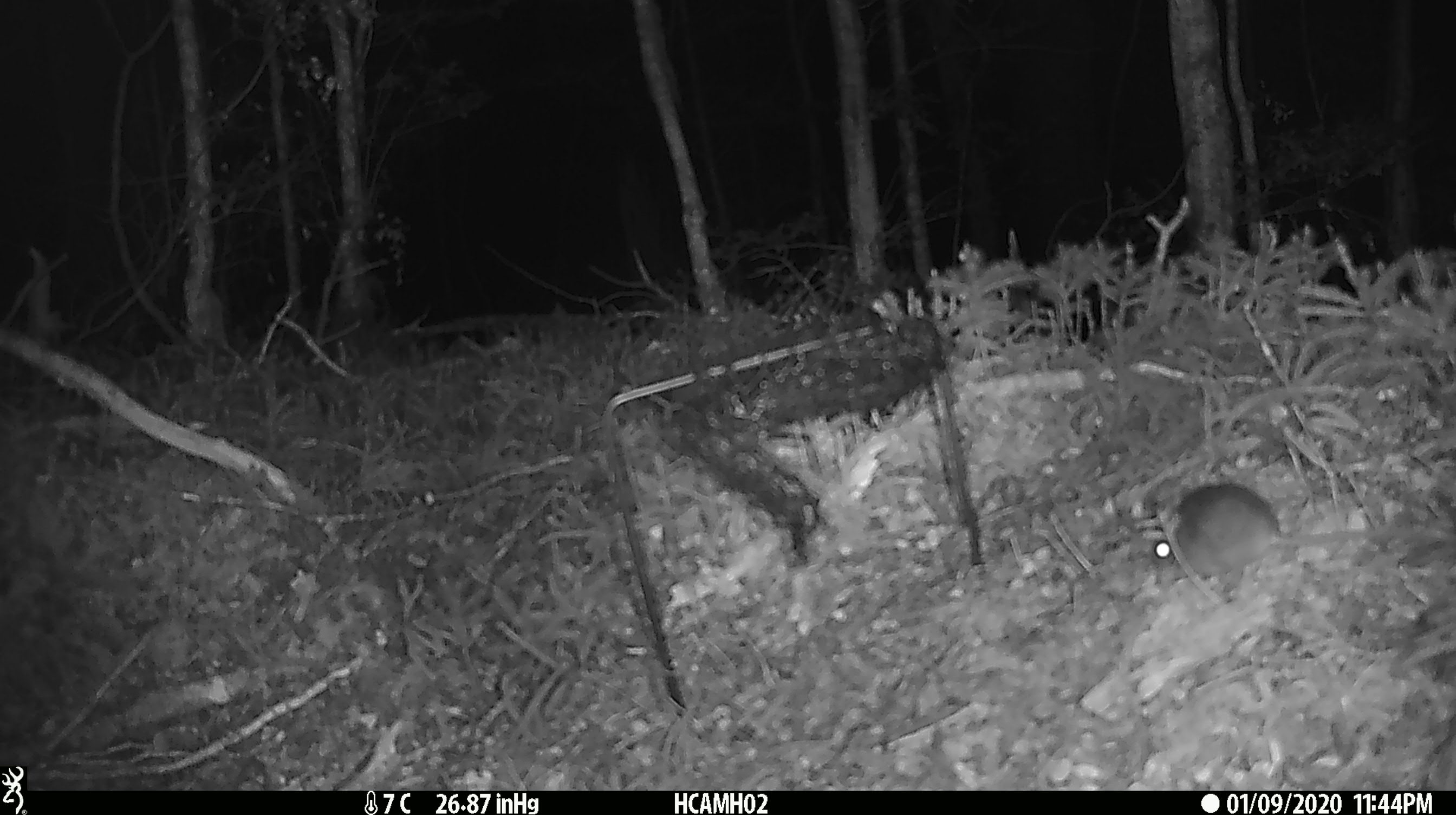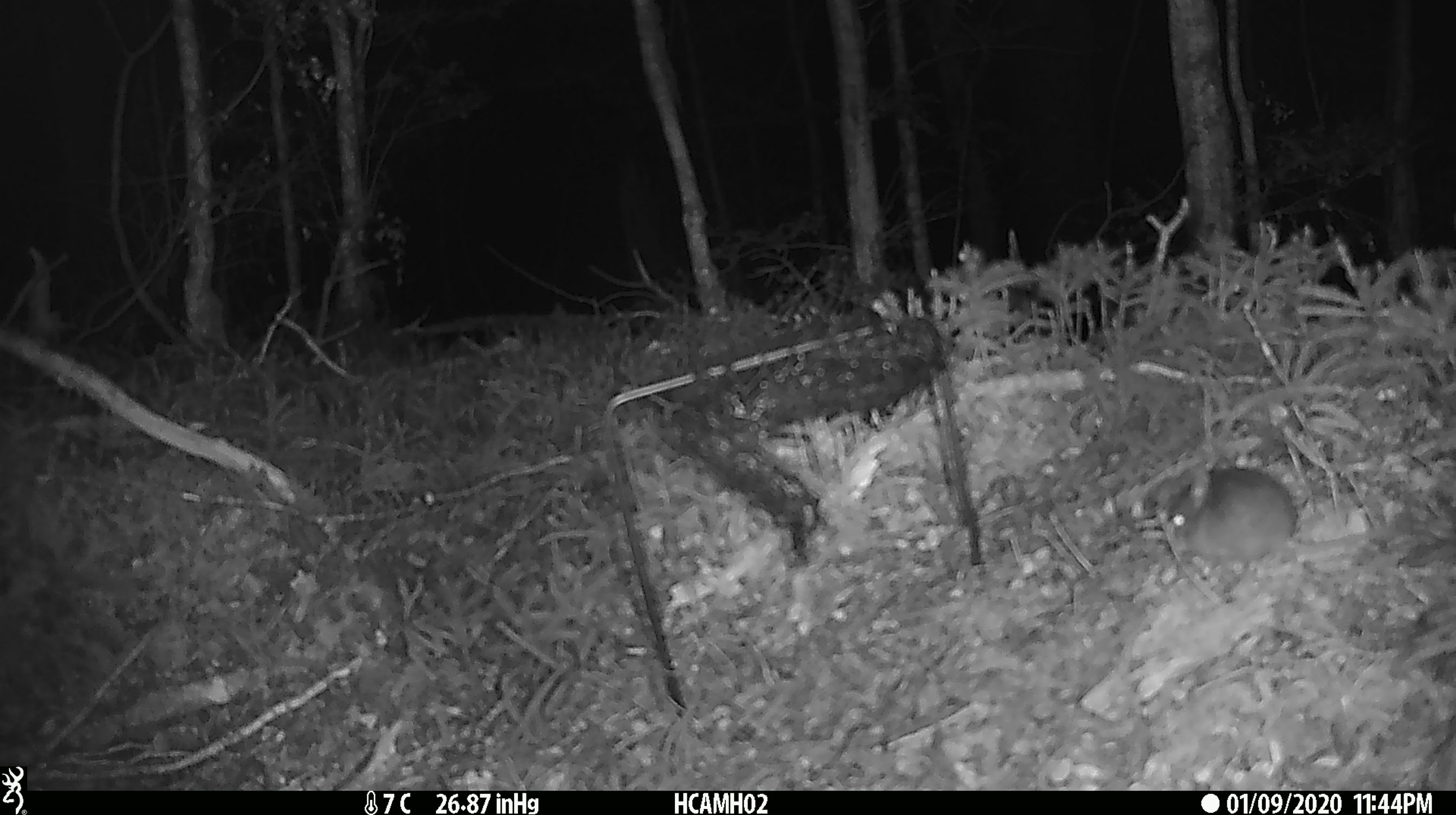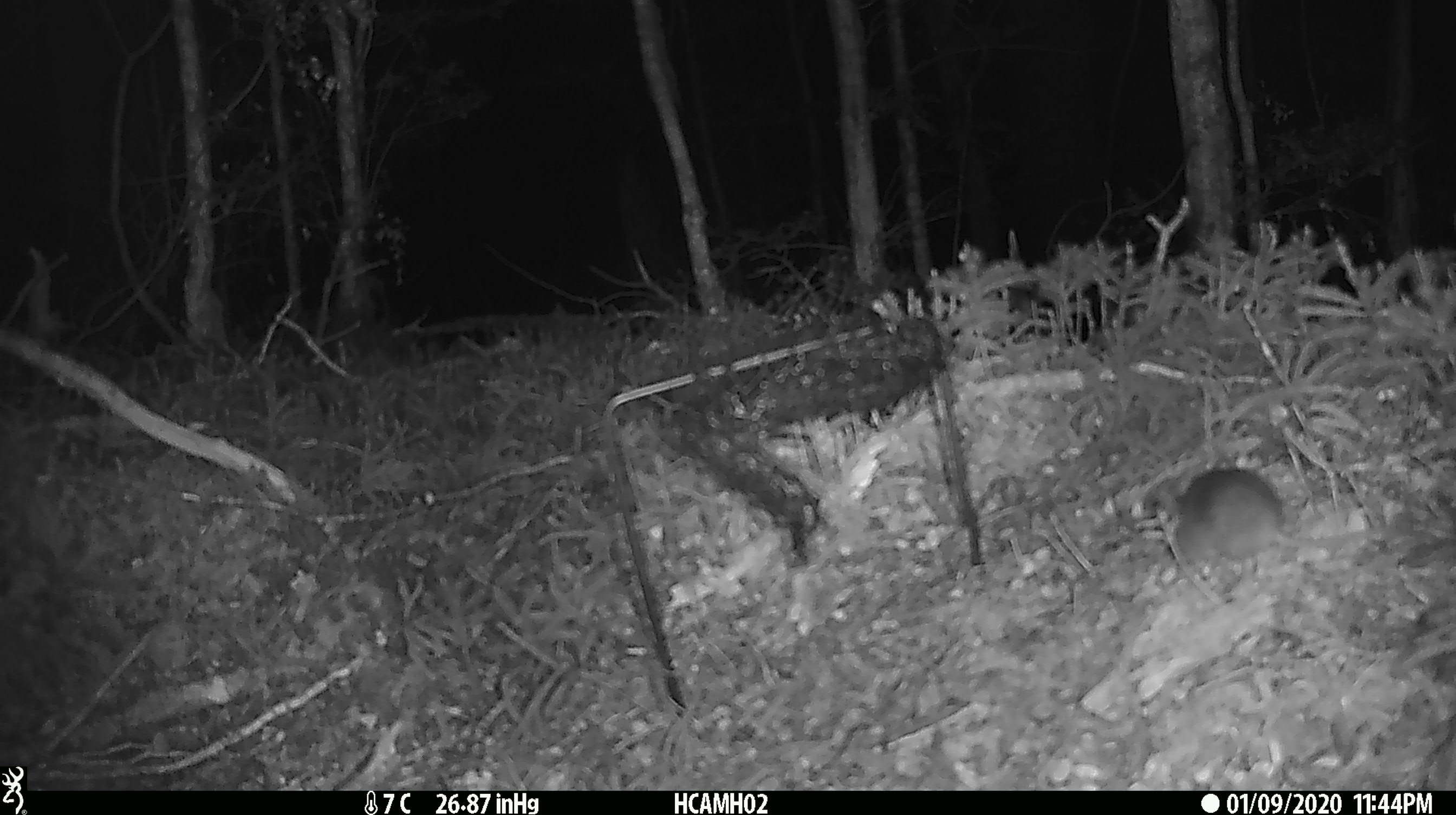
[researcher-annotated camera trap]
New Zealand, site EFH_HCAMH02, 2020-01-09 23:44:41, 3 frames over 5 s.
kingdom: Animalia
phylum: Chordata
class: Mammalia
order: Rodentia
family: Muridae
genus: Mus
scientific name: Mus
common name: mouse